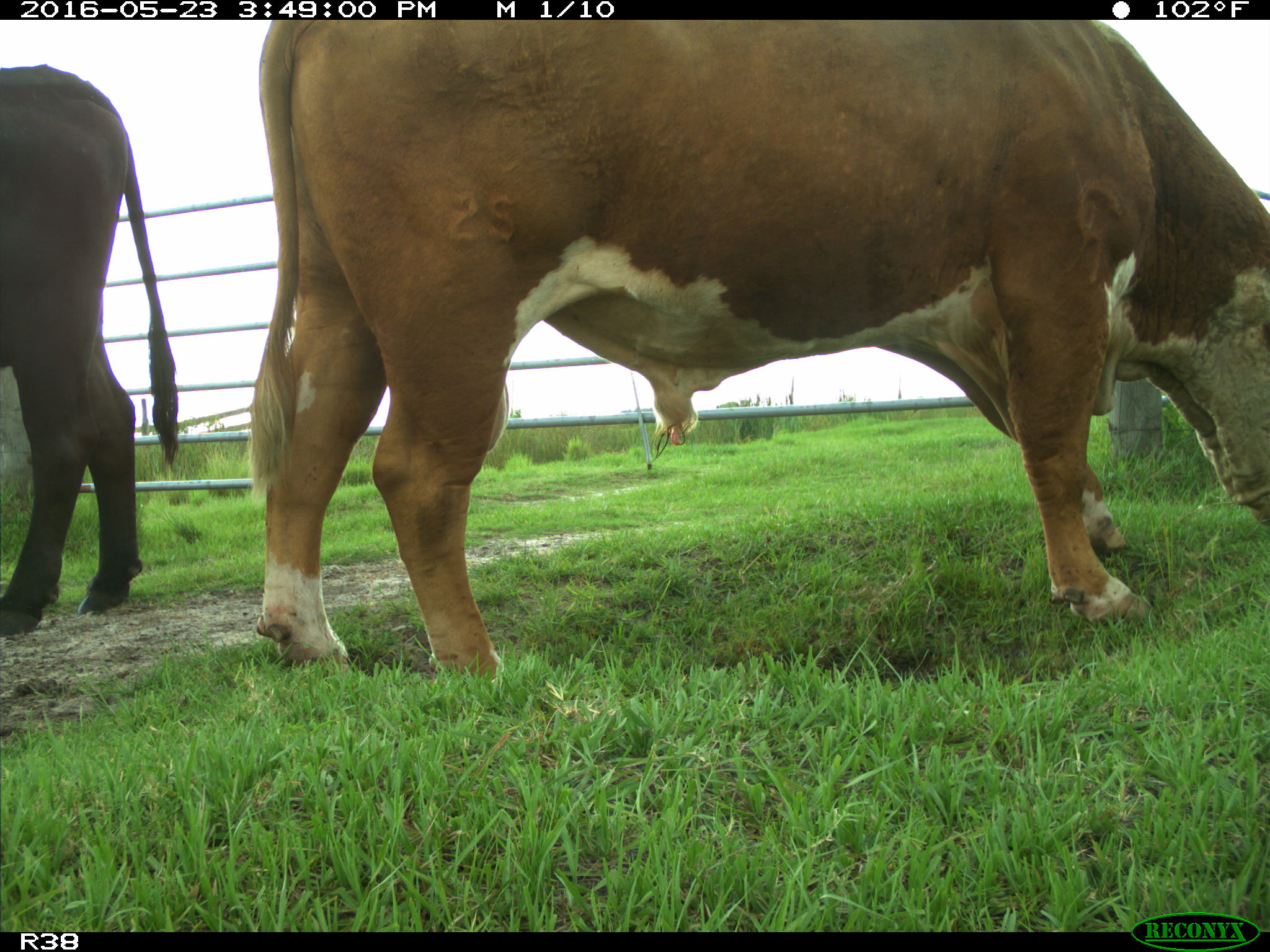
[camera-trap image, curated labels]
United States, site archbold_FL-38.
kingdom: Animalia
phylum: Chordata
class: Mammalia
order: Artiodactyla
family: Bovidae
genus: Bos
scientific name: Bos taurus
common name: domestic cow